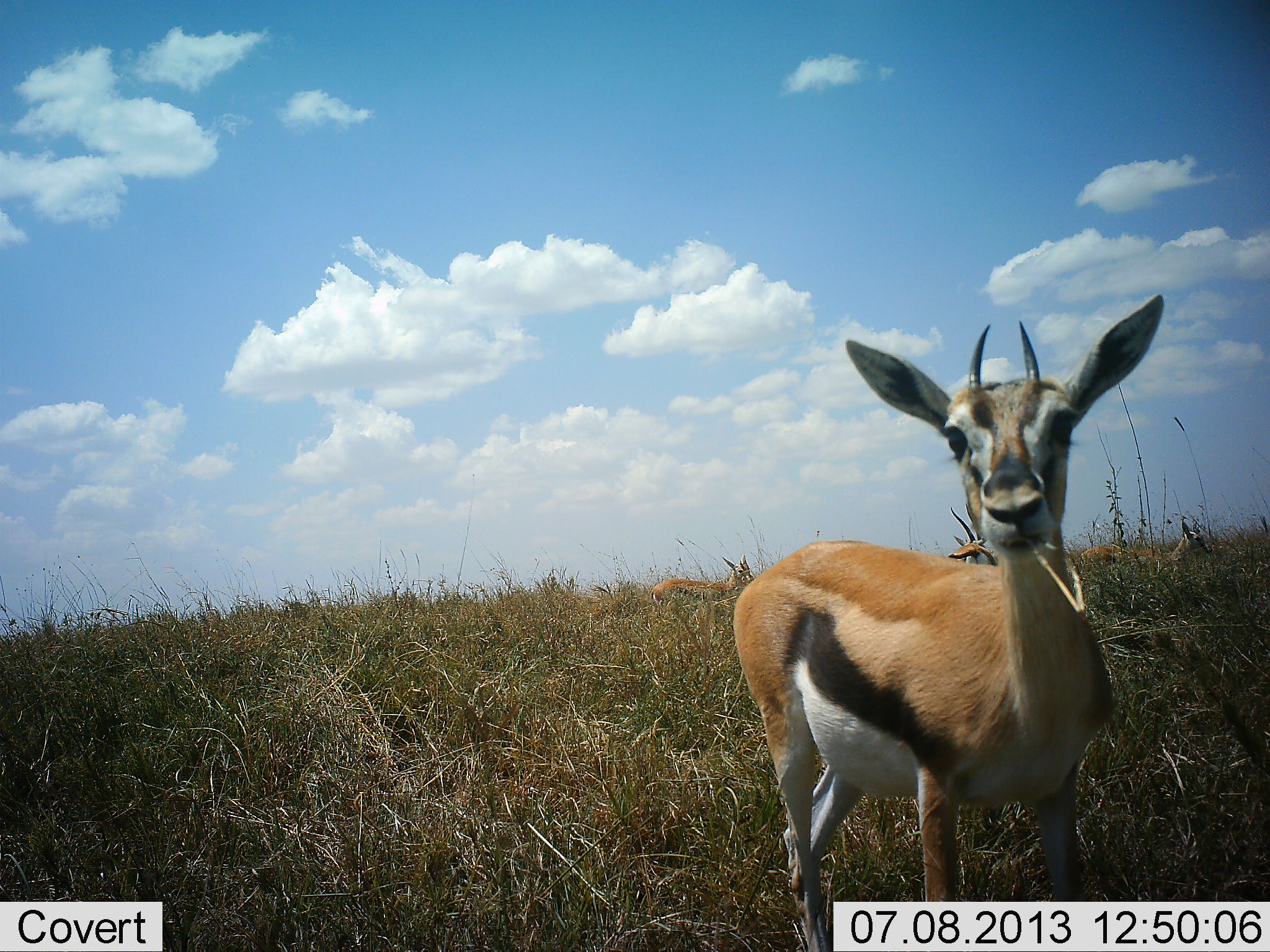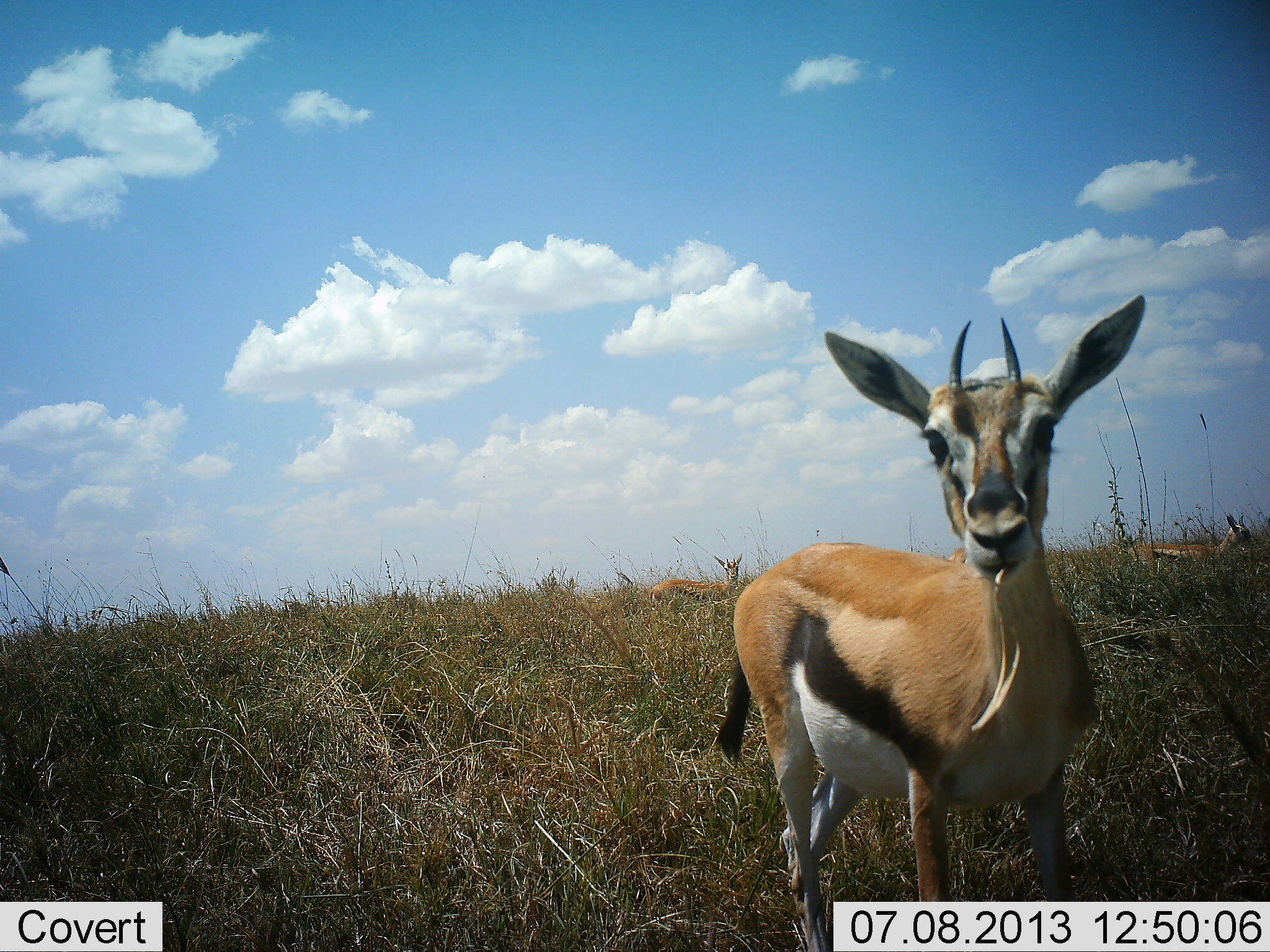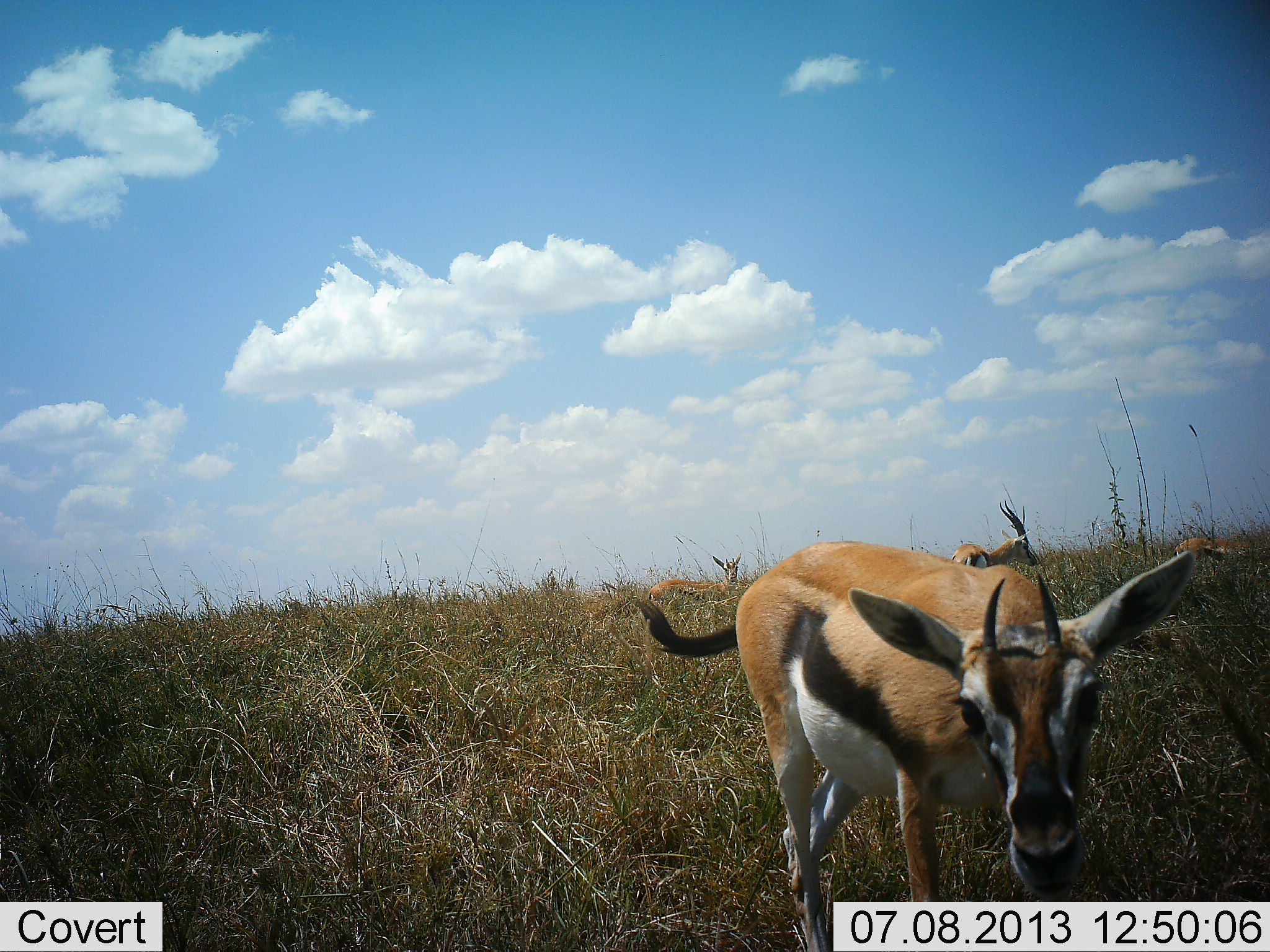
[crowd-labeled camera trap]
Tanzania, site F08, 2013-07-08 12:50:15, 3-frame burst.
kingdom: Animalia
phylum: Chordata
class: Mammalia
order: Artiodactyla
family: Bovidae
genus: Eudorcas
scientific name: Eudorcas thomsonii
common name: thomson's gazelle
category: gazellethomsons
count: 3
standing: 65%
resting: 4%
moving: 31%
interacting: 4%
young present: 12%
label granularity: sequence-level